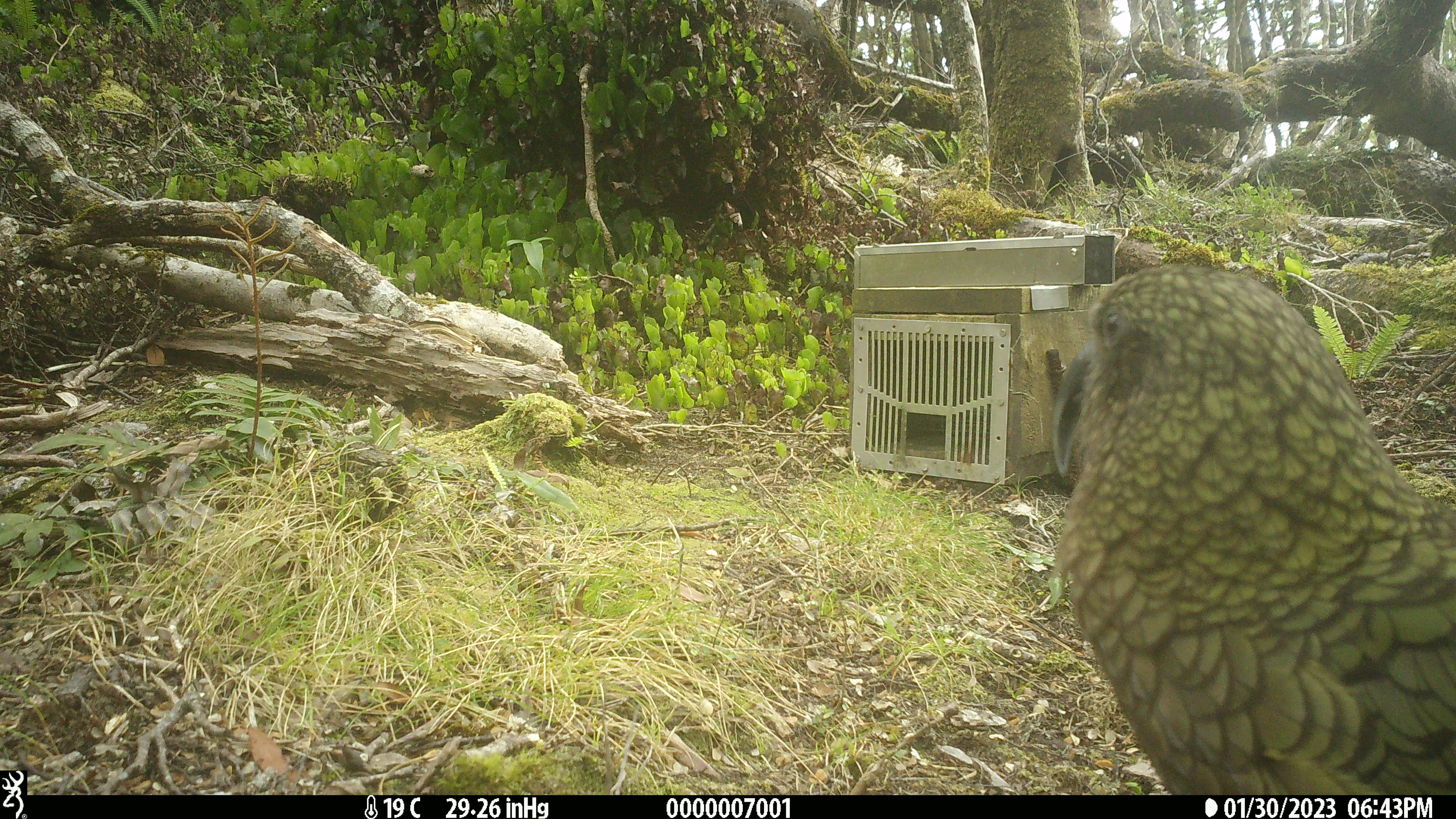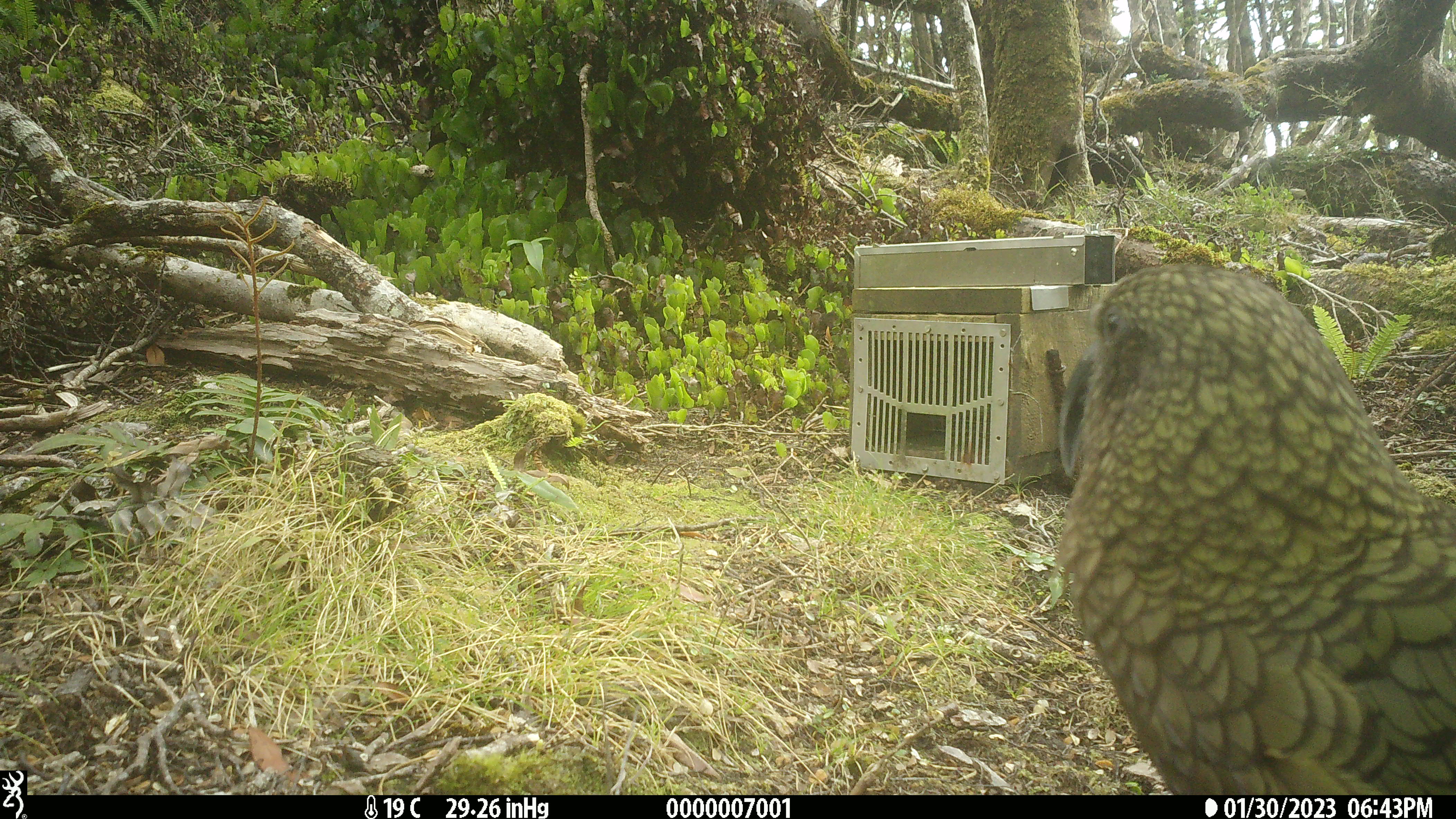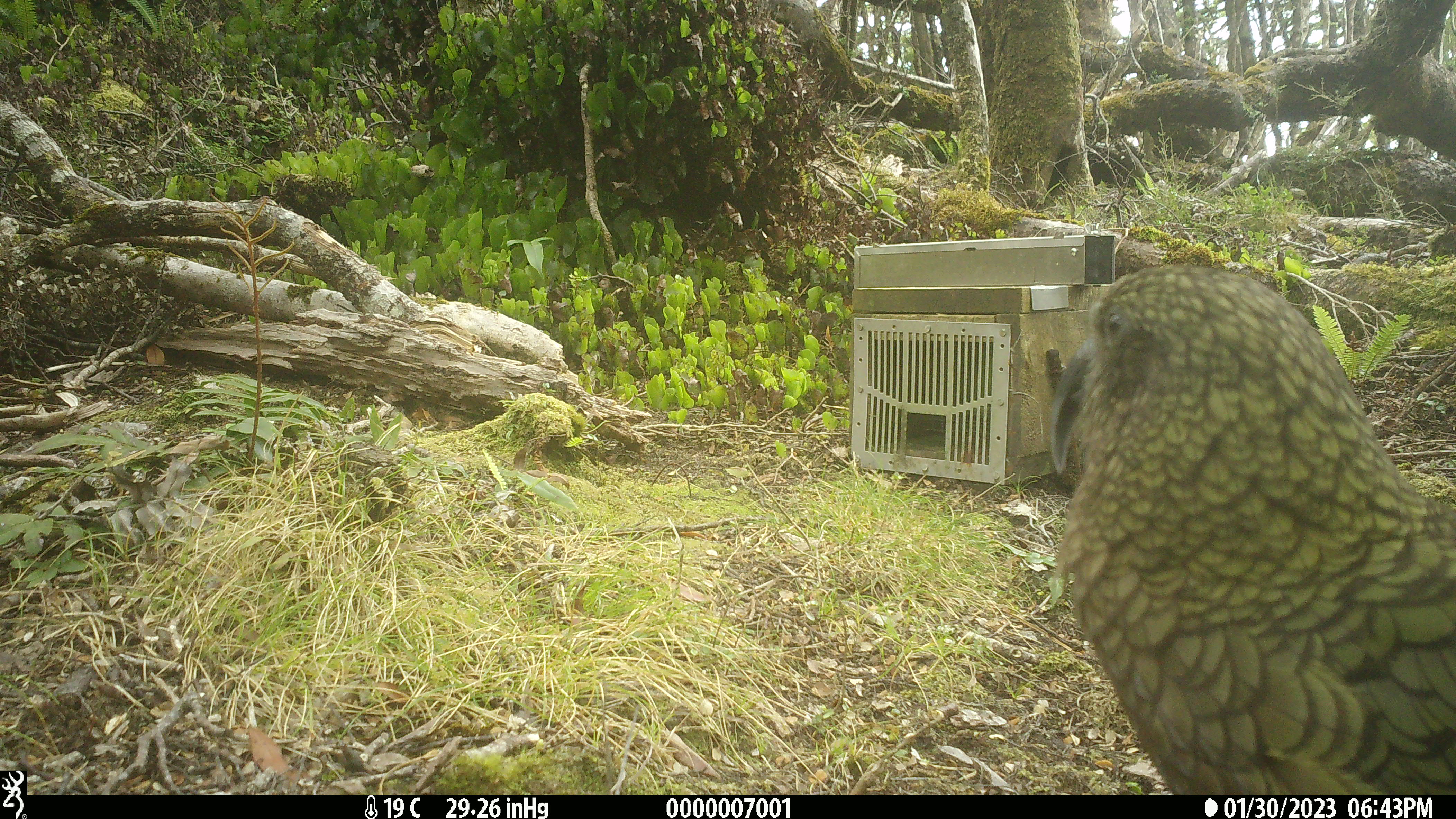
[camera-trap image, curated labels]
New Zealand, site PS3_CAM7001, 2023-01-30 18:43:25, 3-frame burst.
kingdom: Animalia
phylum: Chordata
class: Aves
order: Psittaciformes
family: Strigopidae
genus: Nestor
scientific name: Nestor notabilis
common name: kea